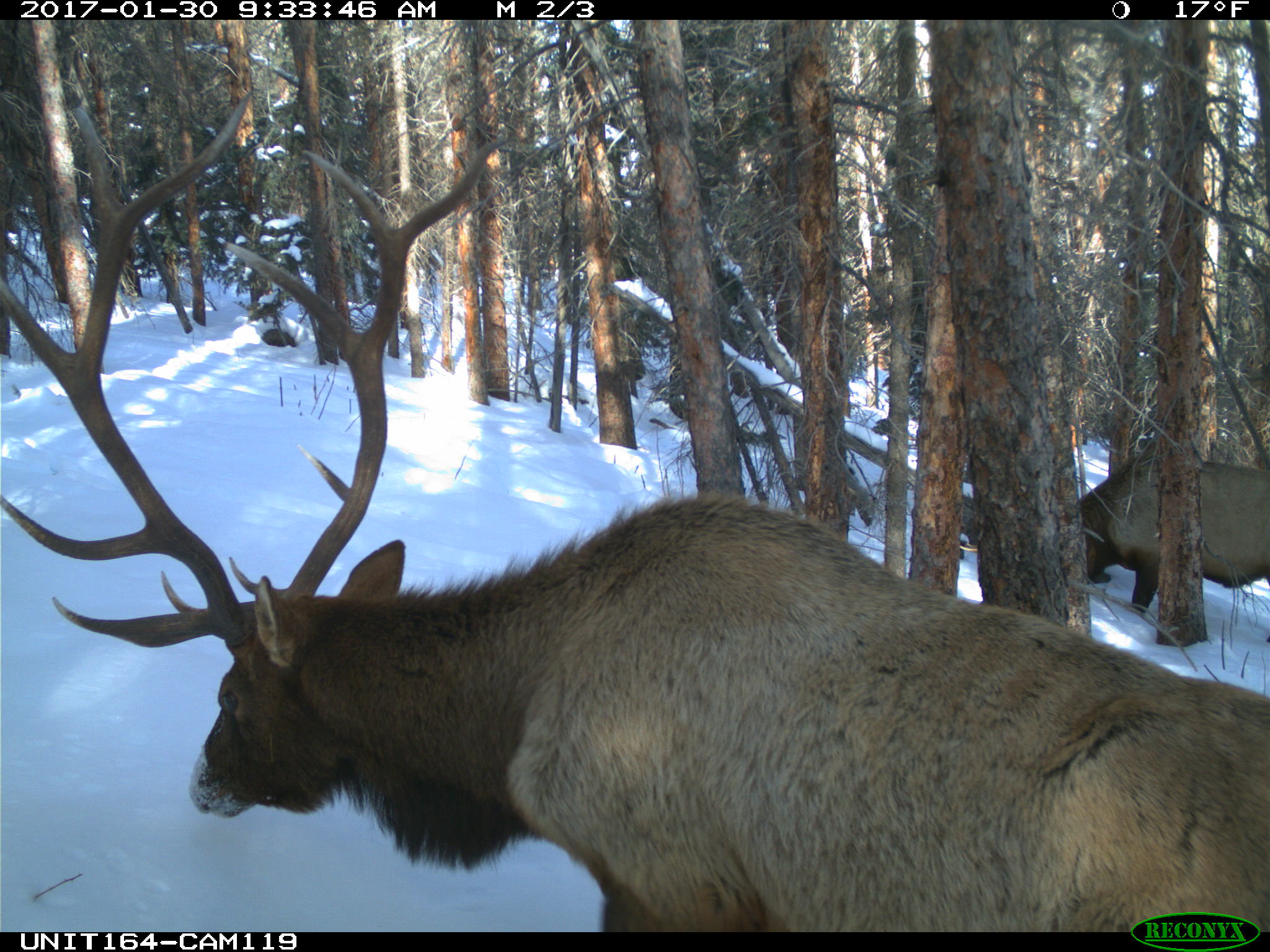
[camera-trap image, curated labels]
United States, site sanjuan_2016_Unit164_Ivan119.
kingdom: Animalia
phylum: Chordata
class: Mammalia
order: Artiodactyla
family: Cervidae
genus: Cervus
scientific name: Cervus elaphus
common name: red deer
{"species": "Cervus elaphus (red deer)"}